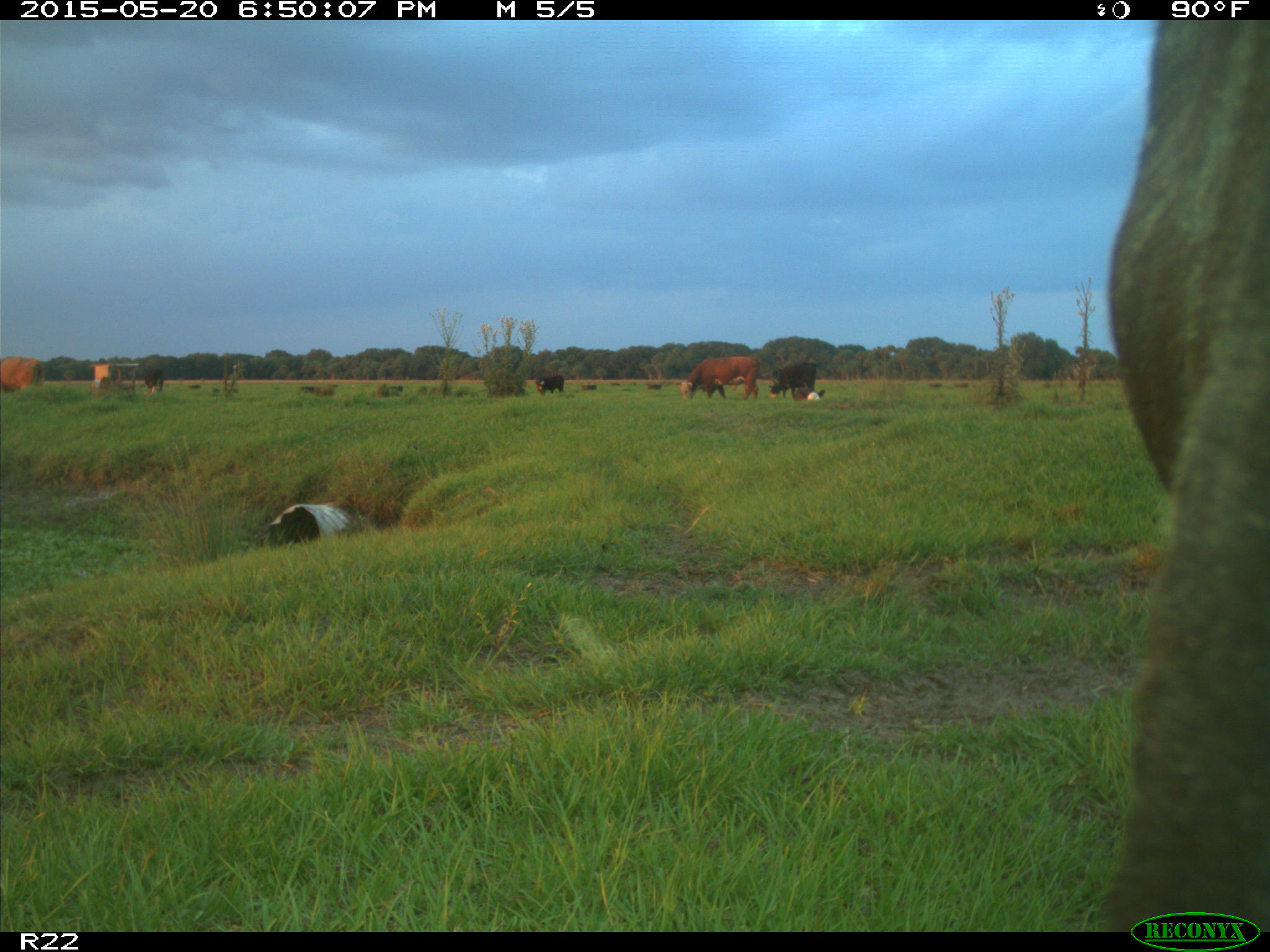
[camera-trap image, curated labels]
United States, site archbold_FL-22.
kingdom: Animalia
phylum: Chordata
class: Mammalia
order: Artiodactyla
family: Bovidae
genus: Bos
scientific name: Bos taurus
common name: domestic cow